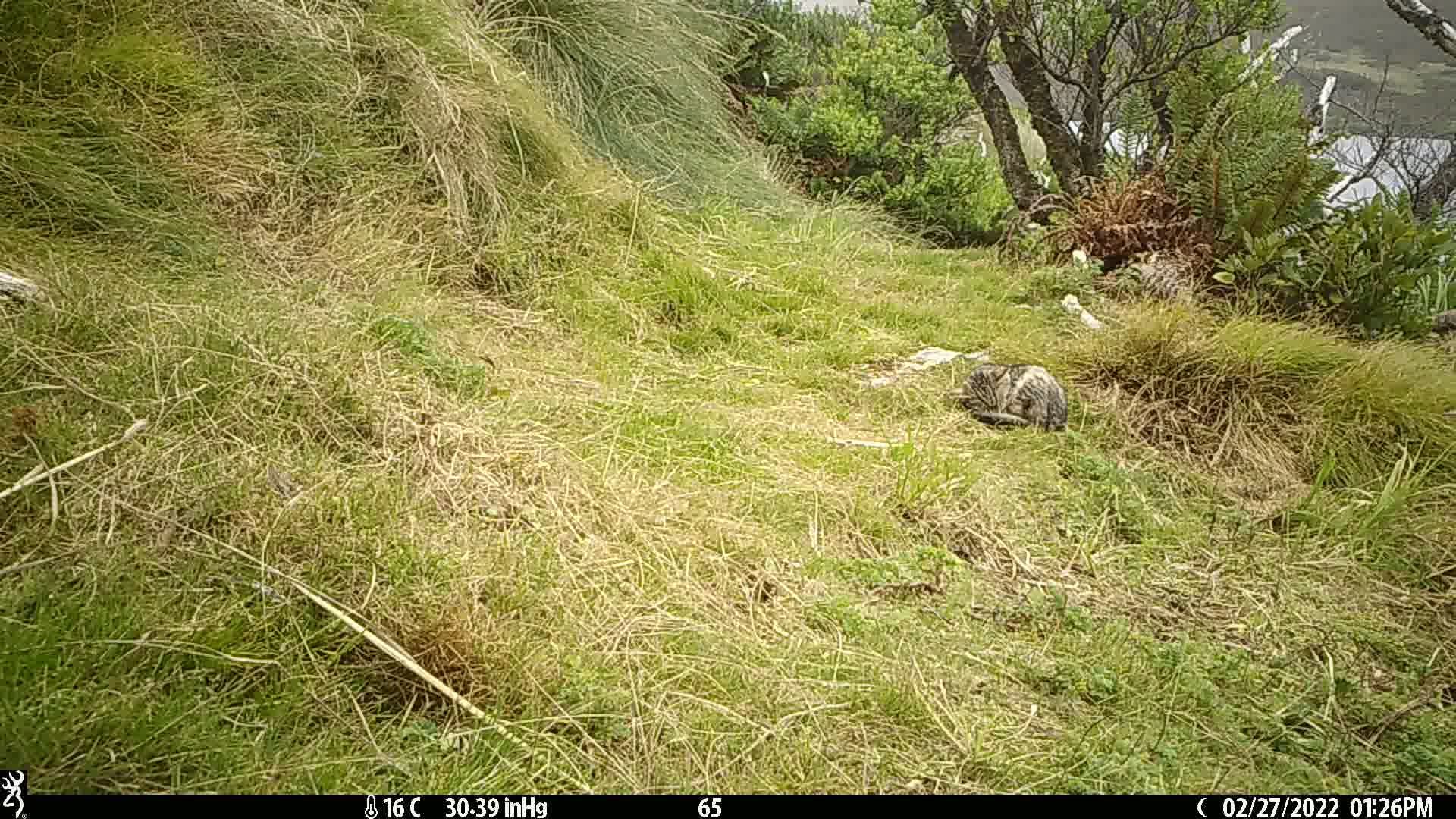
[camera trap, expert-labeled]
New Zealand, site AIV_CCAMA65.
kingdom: Animalia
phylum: Chordata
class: Mammalia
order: Carnivora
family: Felidae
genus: Felis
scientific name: Felis catus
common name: domestic cat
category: cat